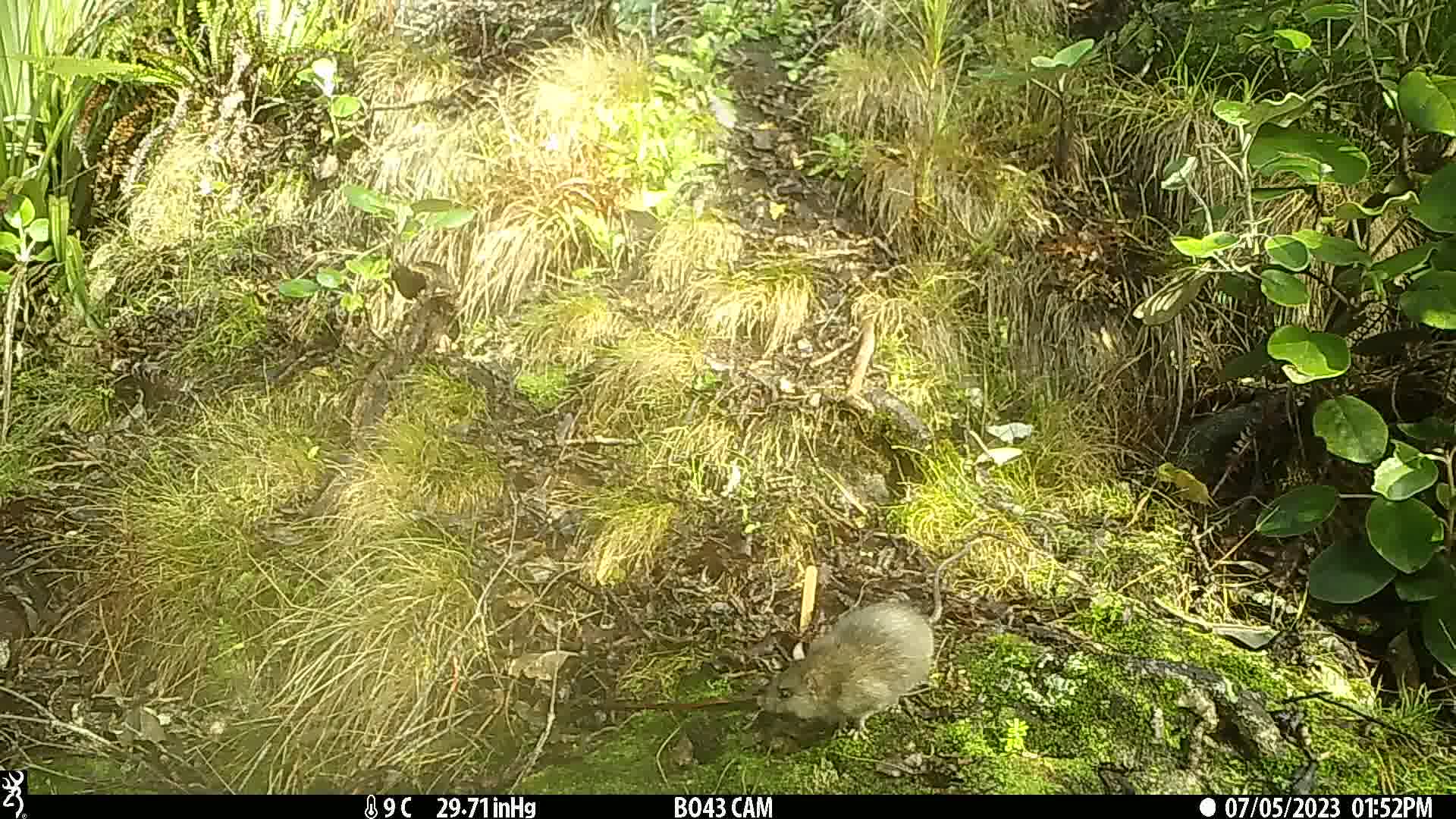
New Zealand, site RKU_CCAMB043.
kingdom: Animalia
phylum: Chordata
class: Mammalia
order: Rodentia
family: Muridae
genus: Rattus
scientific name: Rattus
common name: rat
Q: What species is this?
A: Rat (Rattus).